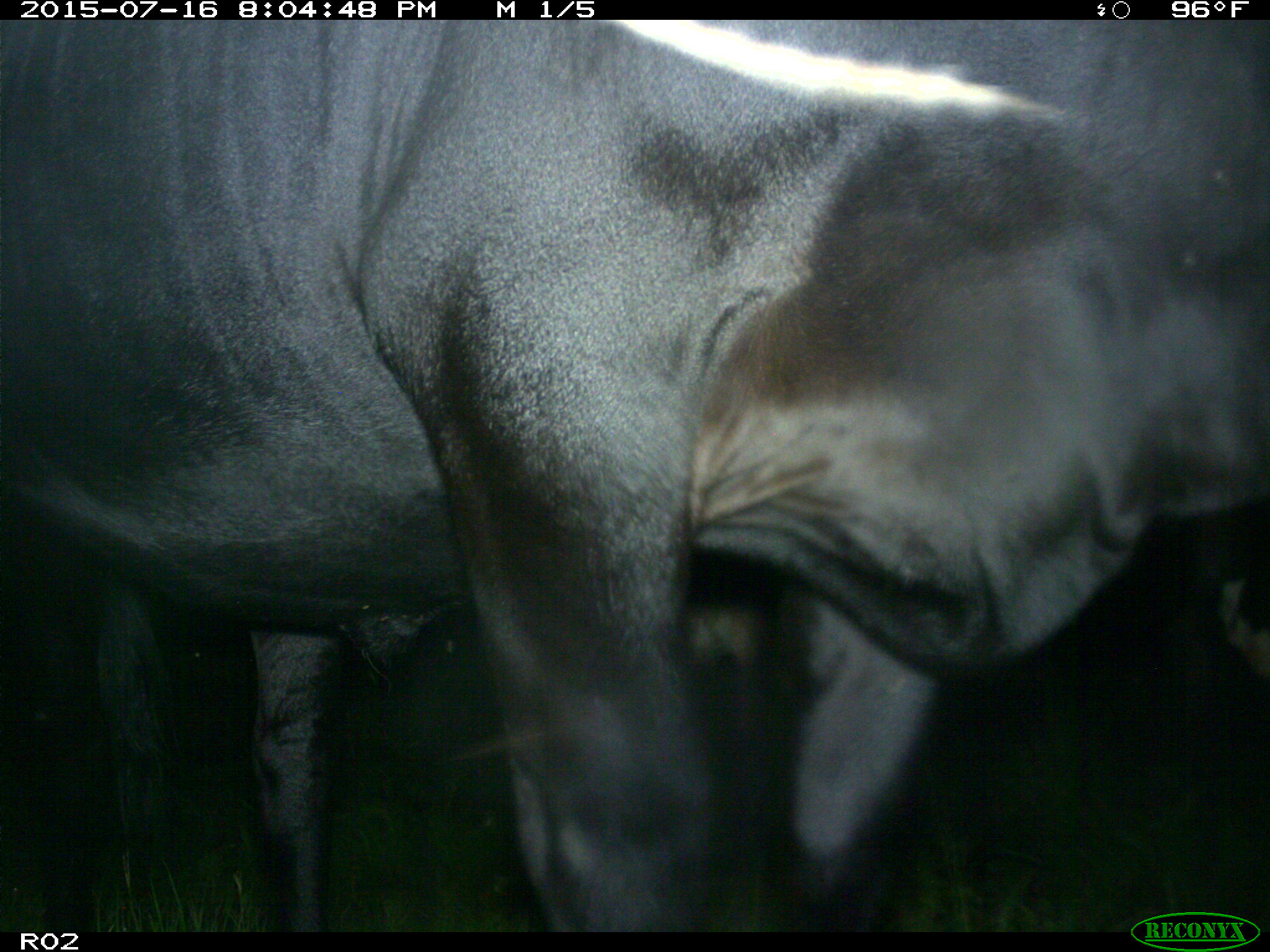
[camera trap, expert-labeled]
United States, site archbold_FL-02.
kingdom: Animalia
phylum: Chordata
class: Mammalia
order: Artiodactyla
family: Bovidae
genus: Bos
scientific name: Bos taurus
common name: domestic cow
Bos taurus (domestic cow).